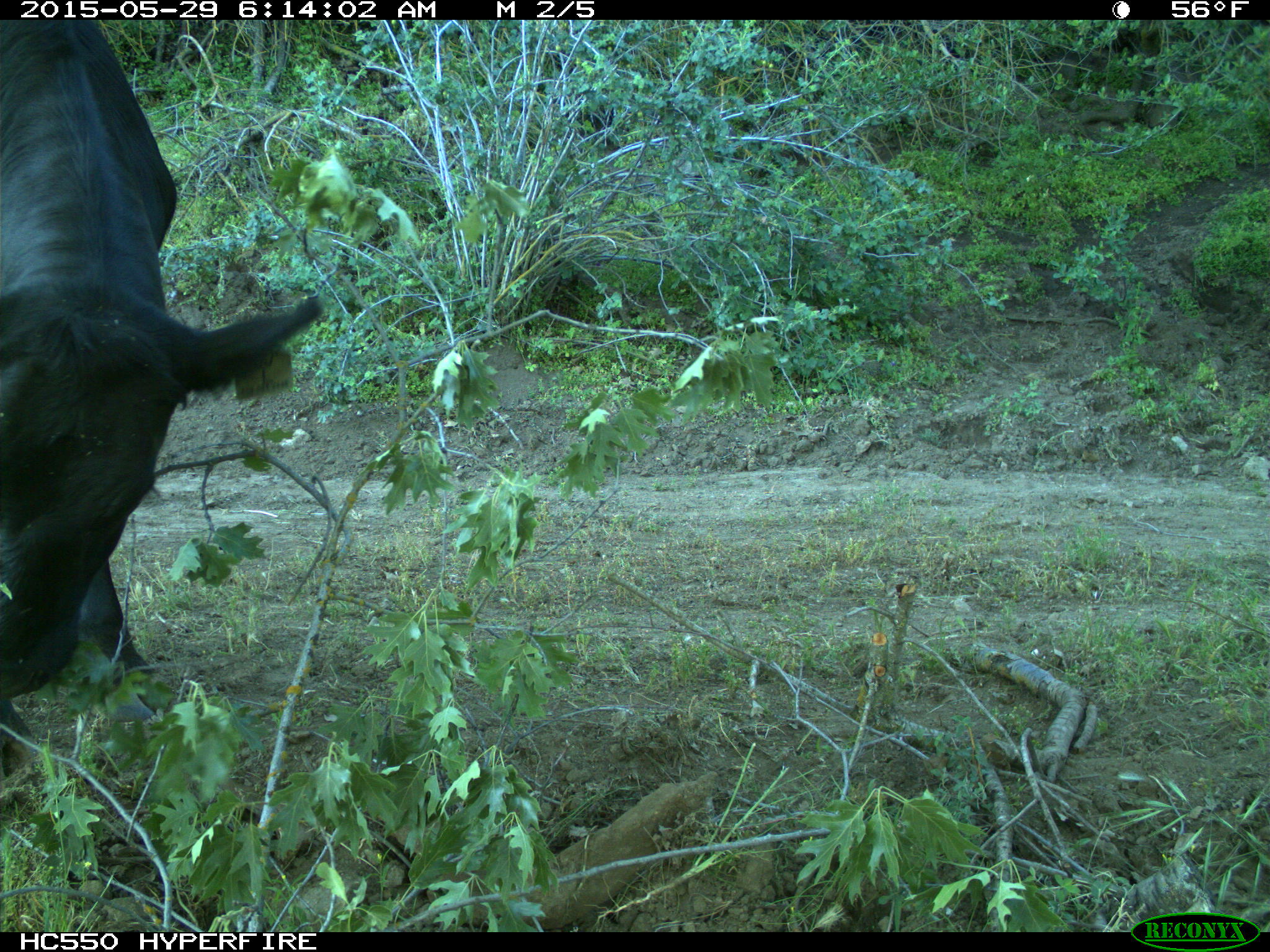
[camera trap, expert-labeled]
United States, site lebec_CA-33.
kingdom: Animalia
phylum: Chordata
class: Mammalia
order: Artiodactyla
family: Bovidae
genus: Bos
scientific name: Bos taurus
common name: domestic cow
Bos taurus (domestic cow).